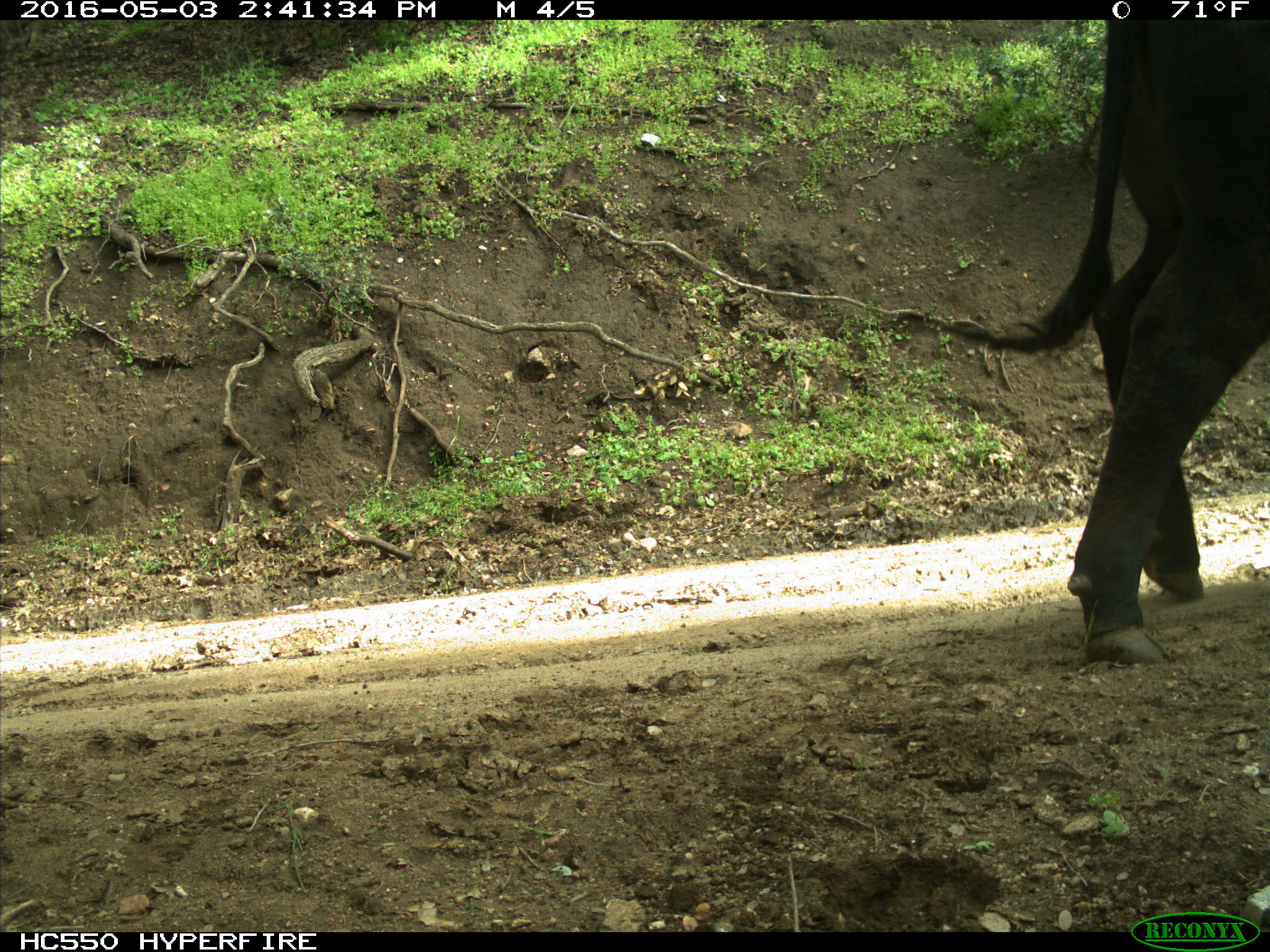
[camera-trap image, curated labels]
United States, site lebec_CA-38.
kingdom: Animalia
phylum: Chordata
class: Mammalia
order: Artiodactyla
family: Bovidae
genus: Bos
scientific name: Bos taurus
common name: domestic cow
Bos taurus (domestic cow).